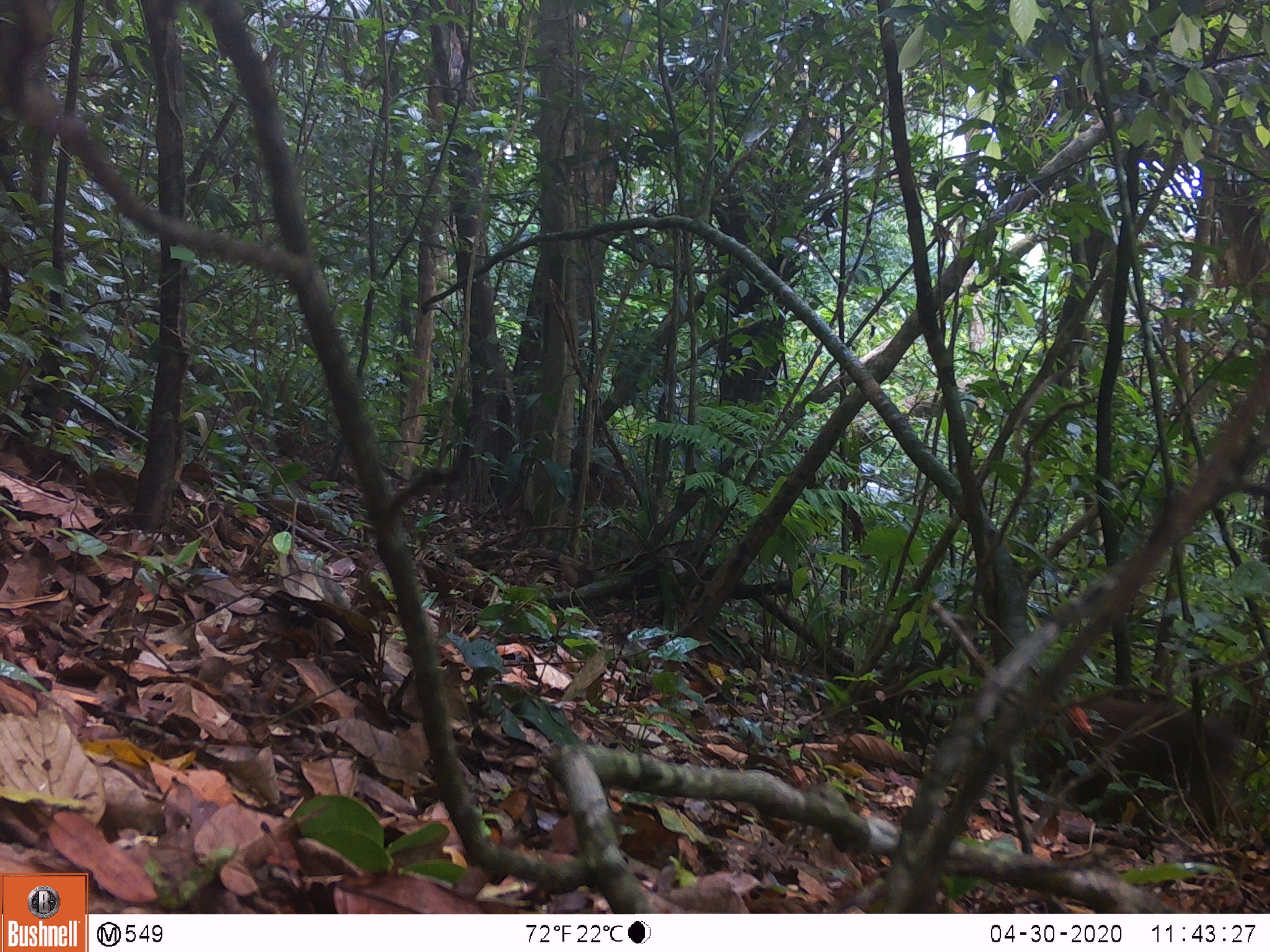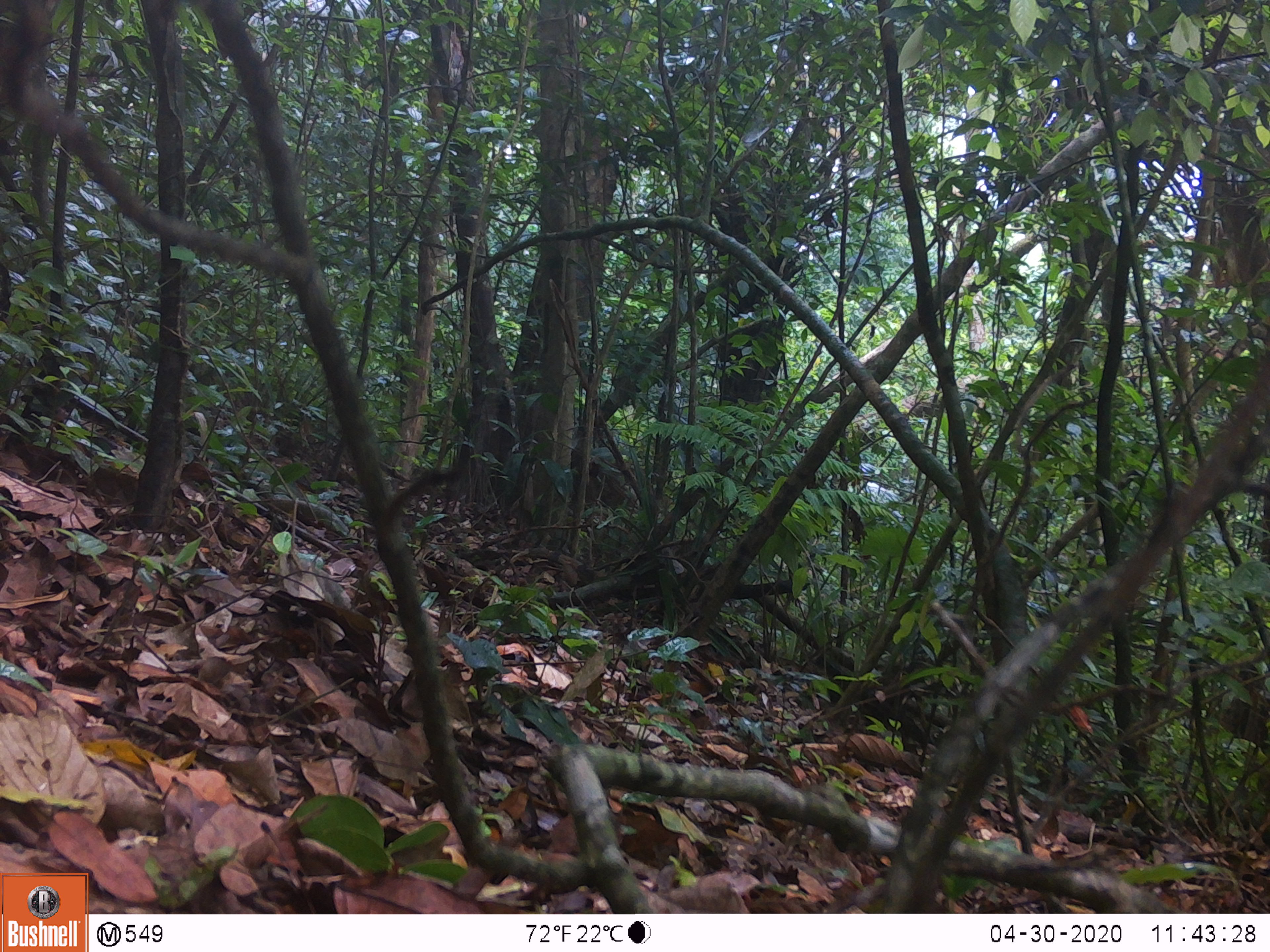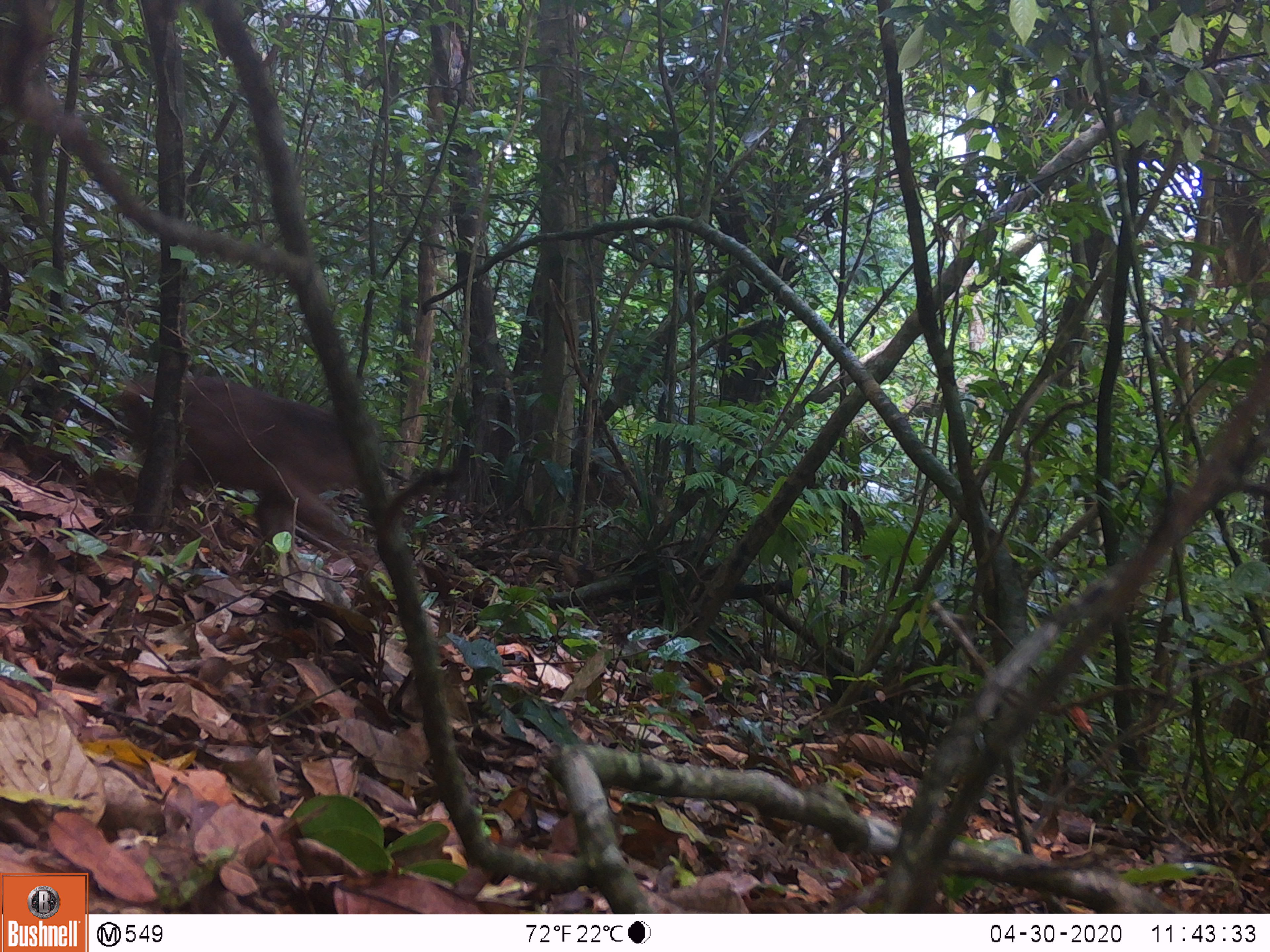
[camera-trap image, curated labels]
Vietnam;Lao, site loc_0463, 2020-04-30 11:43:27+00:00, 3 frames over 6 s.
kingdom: Animalia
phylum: Chordata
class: Mammalia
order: Primates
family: Cercopithecidae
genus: Macaca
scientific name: Macaca arctoides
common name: stump-tailed macaque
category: stump tailed macaque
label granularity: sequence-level